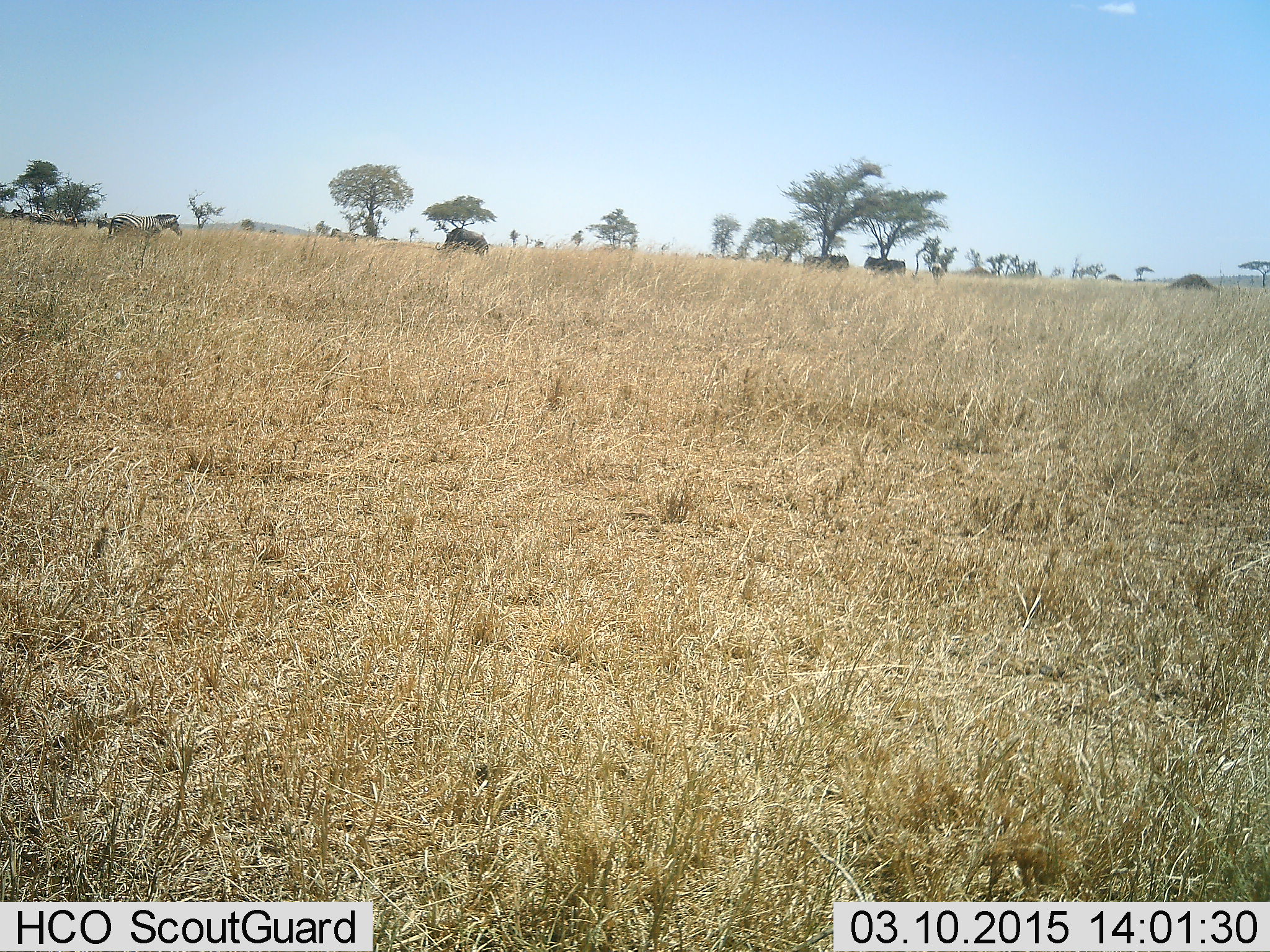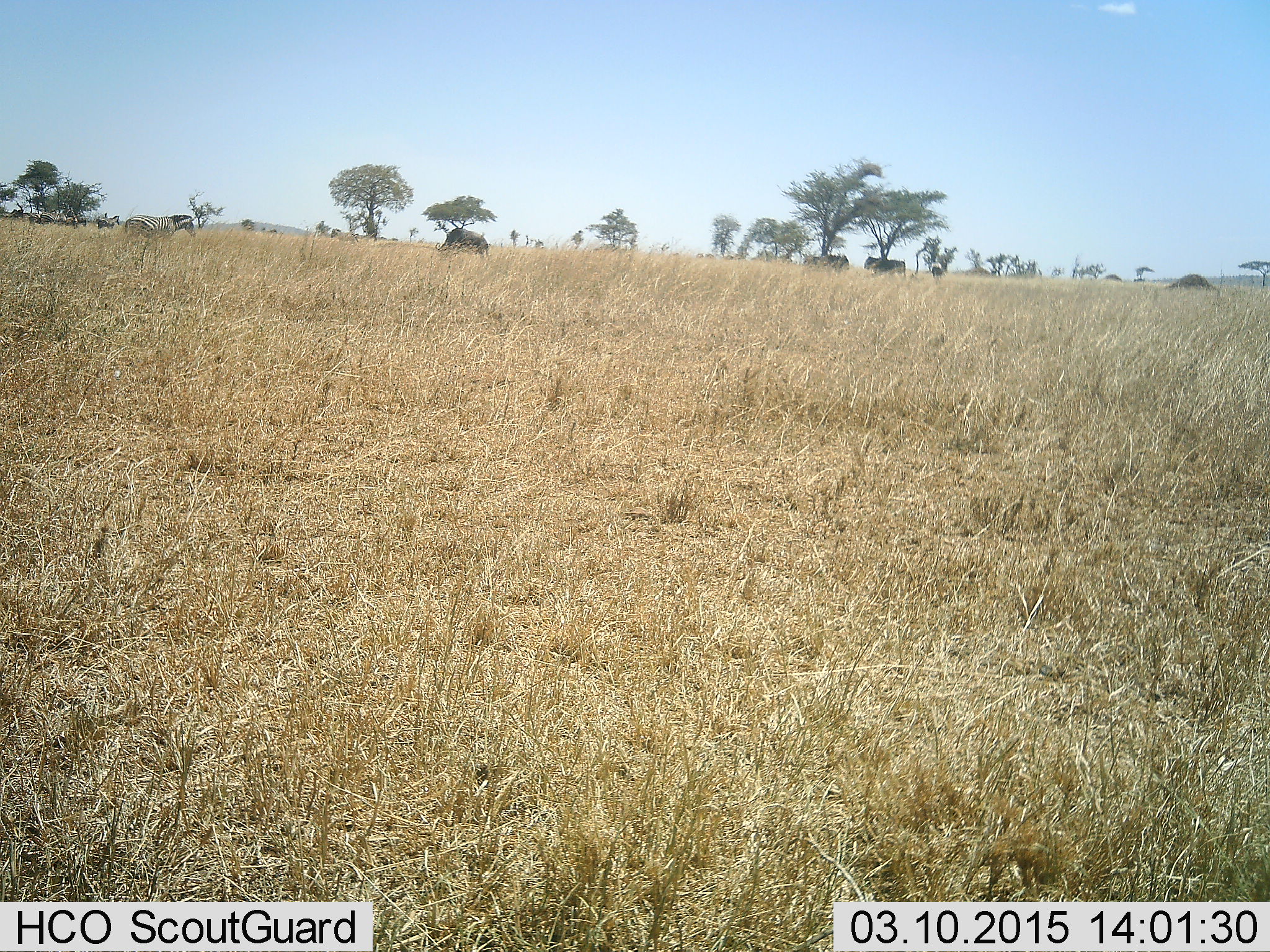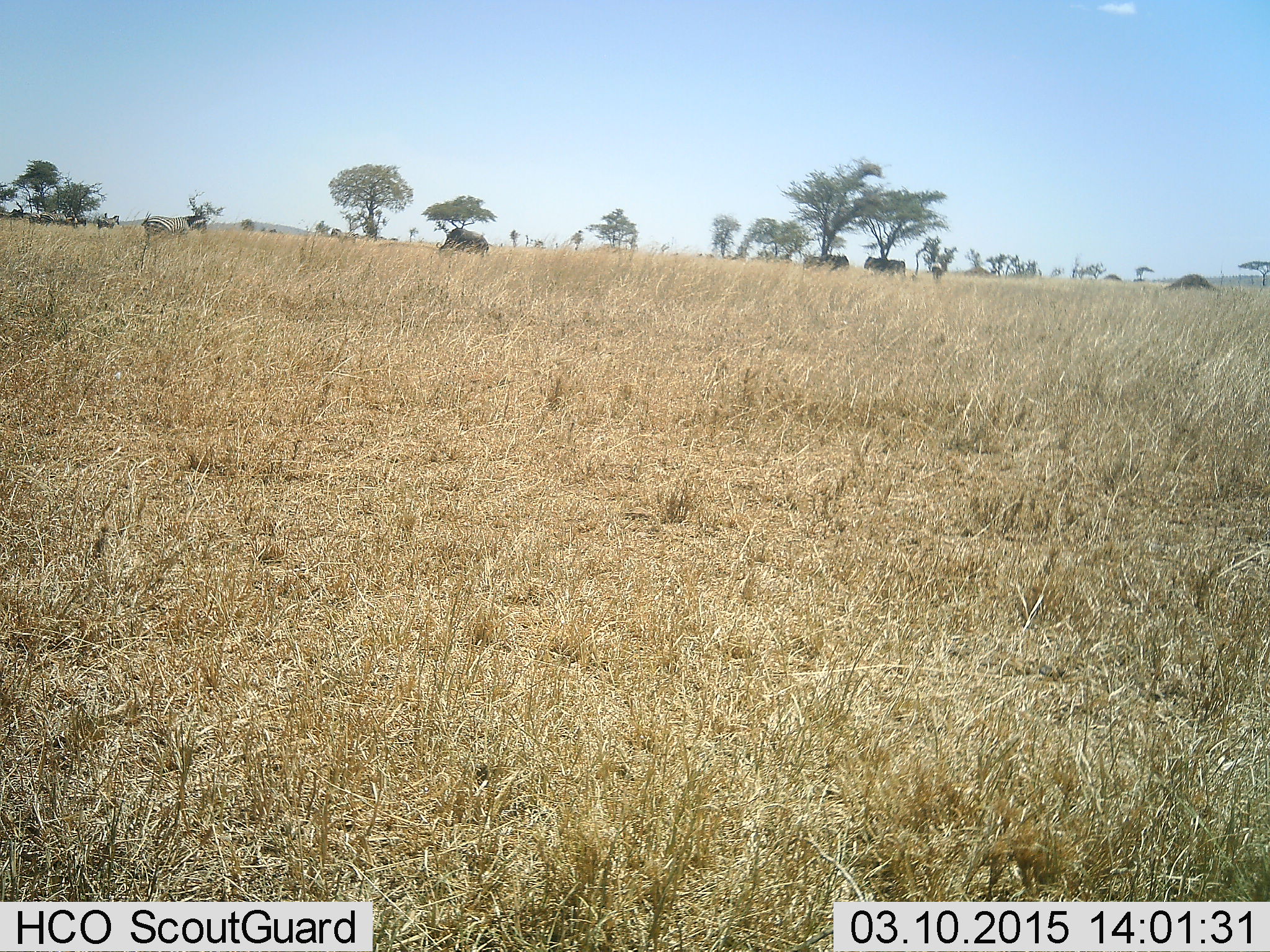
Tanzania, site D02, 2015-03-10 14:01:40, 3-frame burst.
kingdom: Animalia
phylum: Chordata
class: Mammalia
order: Perissodactyla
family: Equidae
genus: Equus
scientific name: Equus quagga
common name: plains zebra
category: zebra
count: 1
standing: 8%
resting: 0%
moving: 92%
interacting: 0%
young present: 0%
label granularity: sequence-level